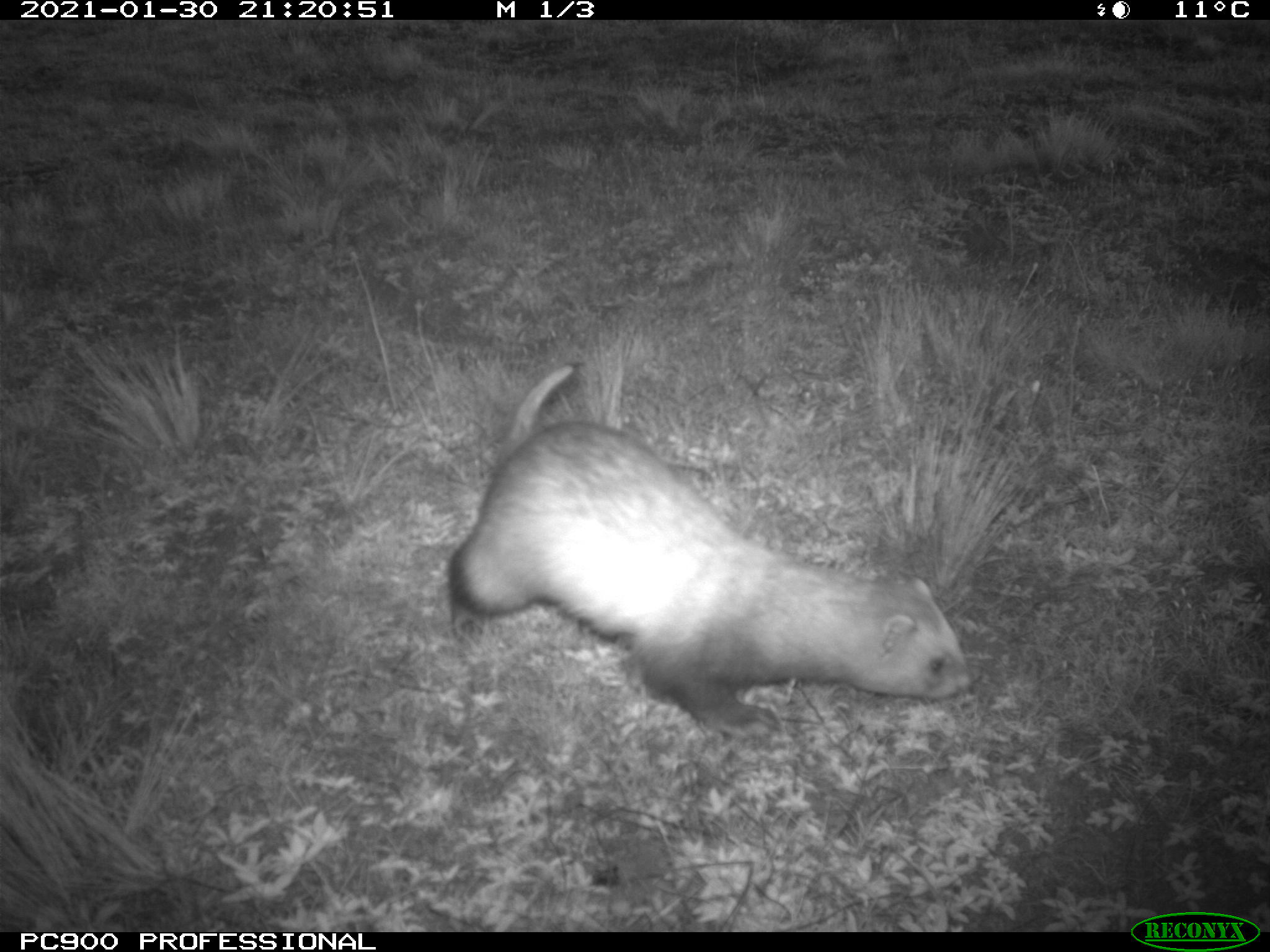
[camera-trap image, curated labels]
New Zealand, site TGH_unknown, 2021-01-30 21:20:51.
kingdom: Animalia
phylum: Chordata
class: Mammalia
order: Carnivora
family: Mustelidae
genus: Mustela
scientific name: Mustela furo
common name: ferret